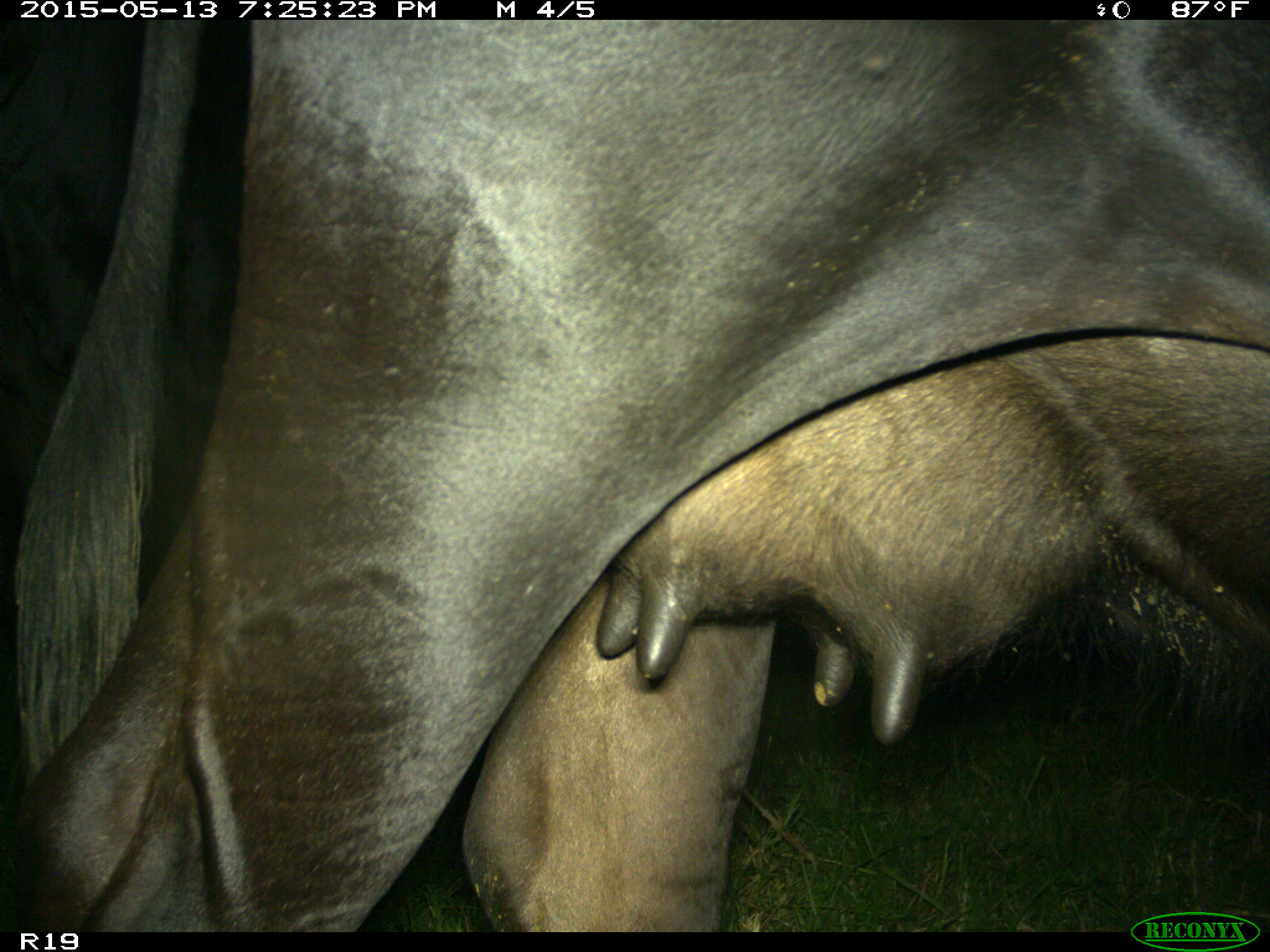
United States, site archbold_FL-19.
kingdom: Animalia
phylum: Chordata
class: Mammalia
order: Artiodactyla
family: Bovidae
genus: Bos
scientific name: Bos taurus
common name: domestic cow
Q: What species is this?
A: Bos taurus (domestic cow).